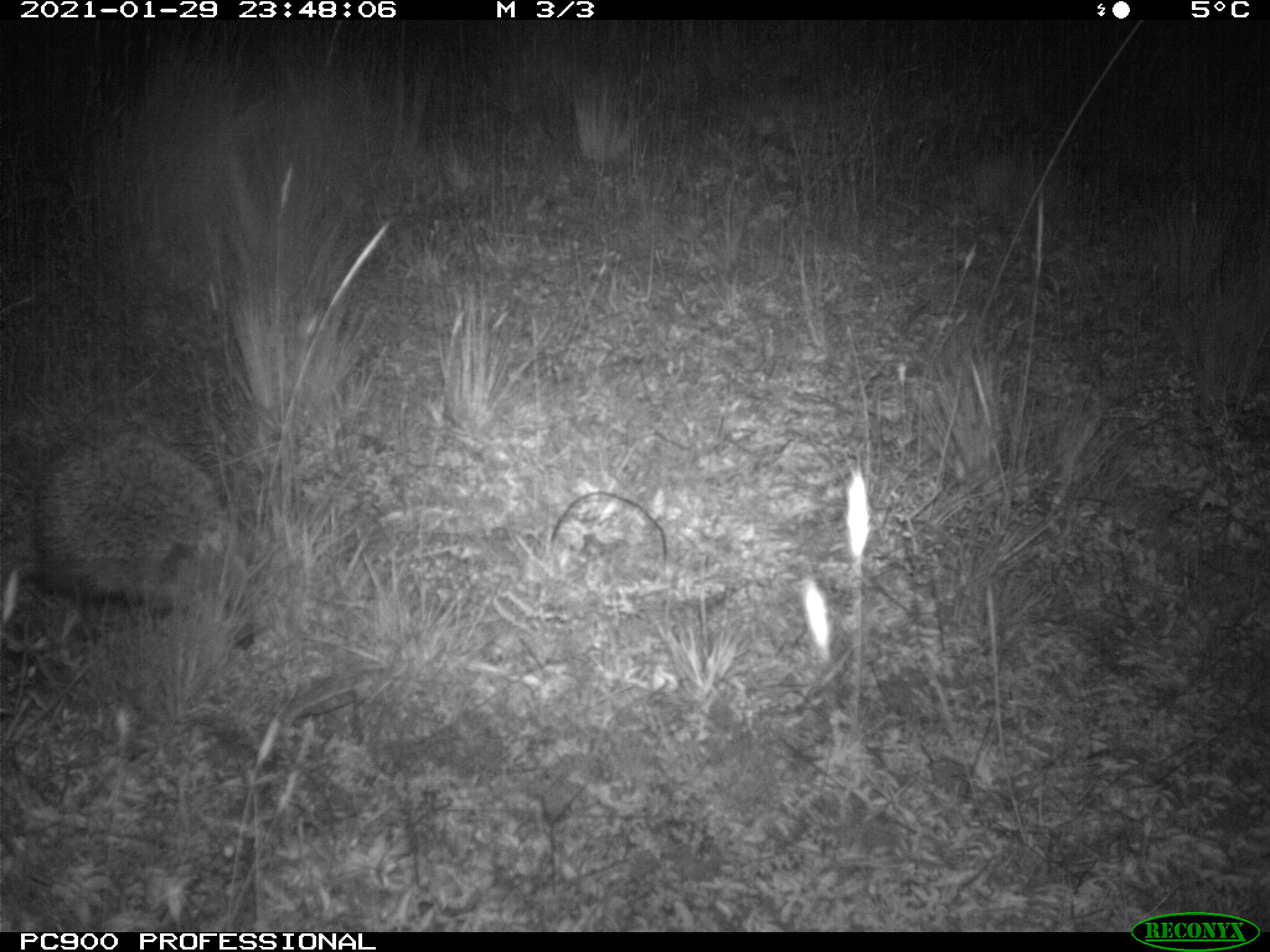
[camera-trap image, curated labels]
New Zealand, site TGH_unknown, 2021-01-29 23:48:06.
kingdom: Animalia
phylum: Chordata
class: Mammalia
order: Eulipotyphla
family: Erinaceidae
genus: Erinaceus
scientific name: Erinaceus europaeus europaeus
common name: european hedgehog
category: hedgehog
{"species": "hedgehog (european hedgehog) (Erinaceus europaeus europaeus)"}